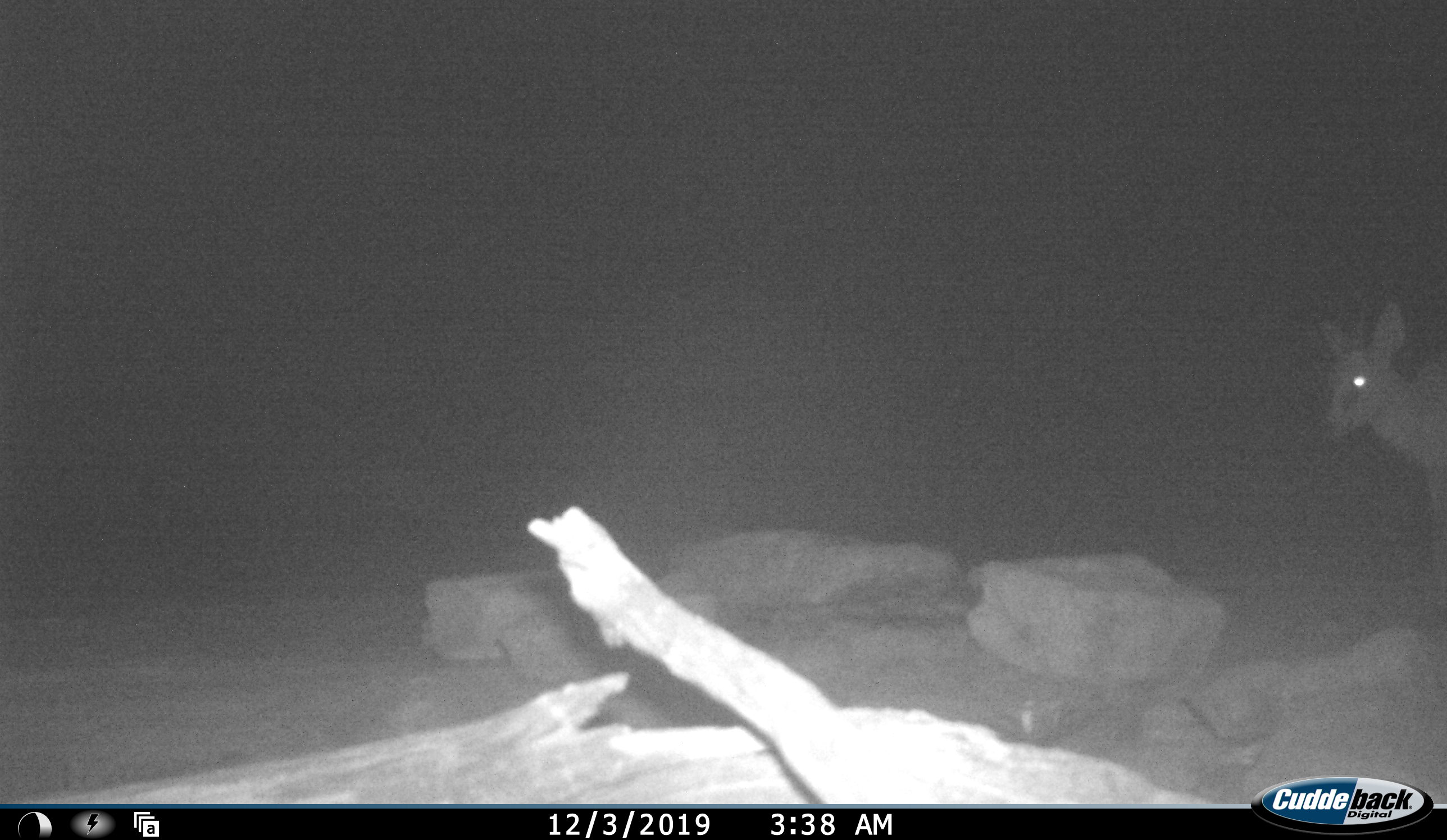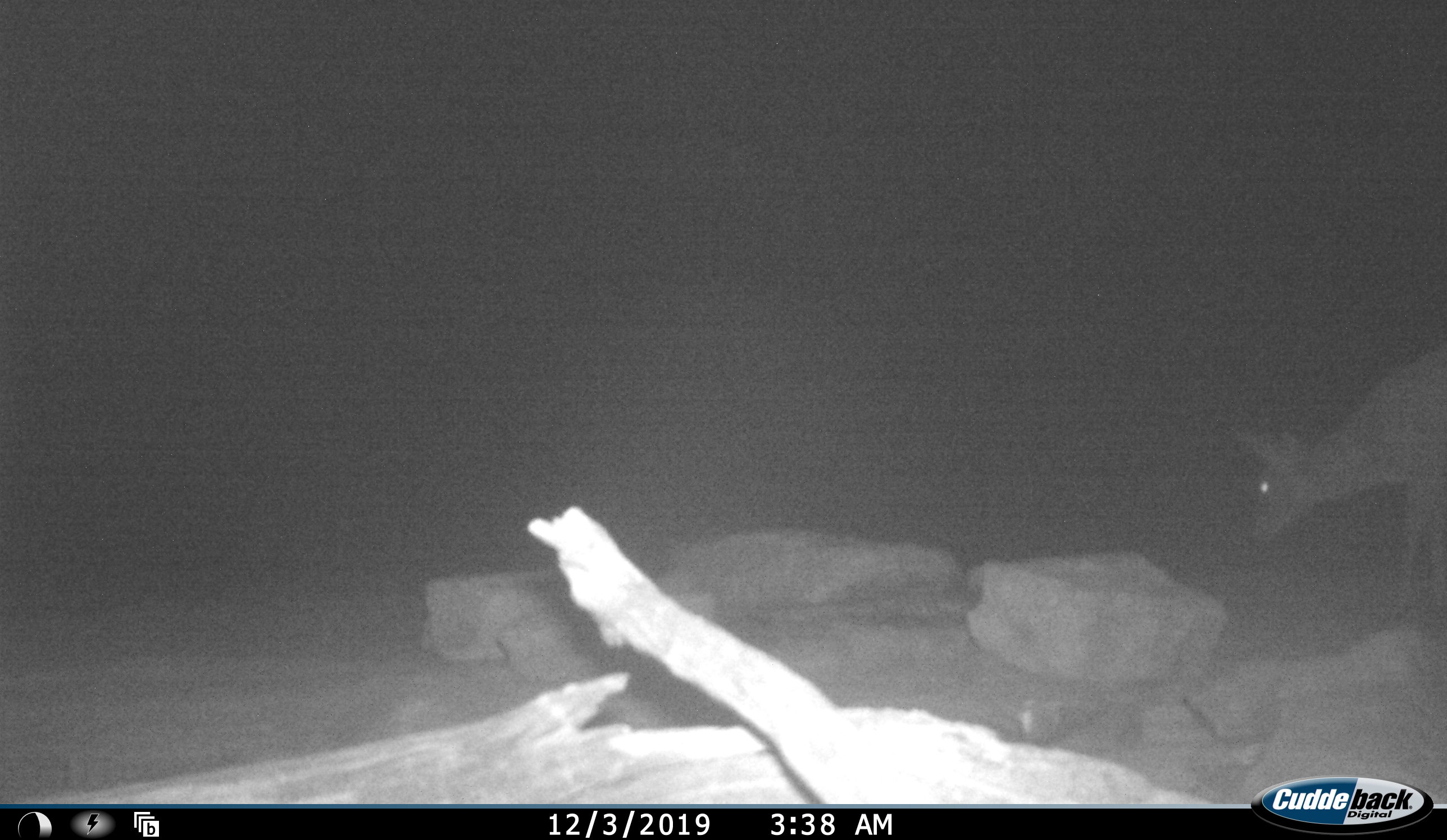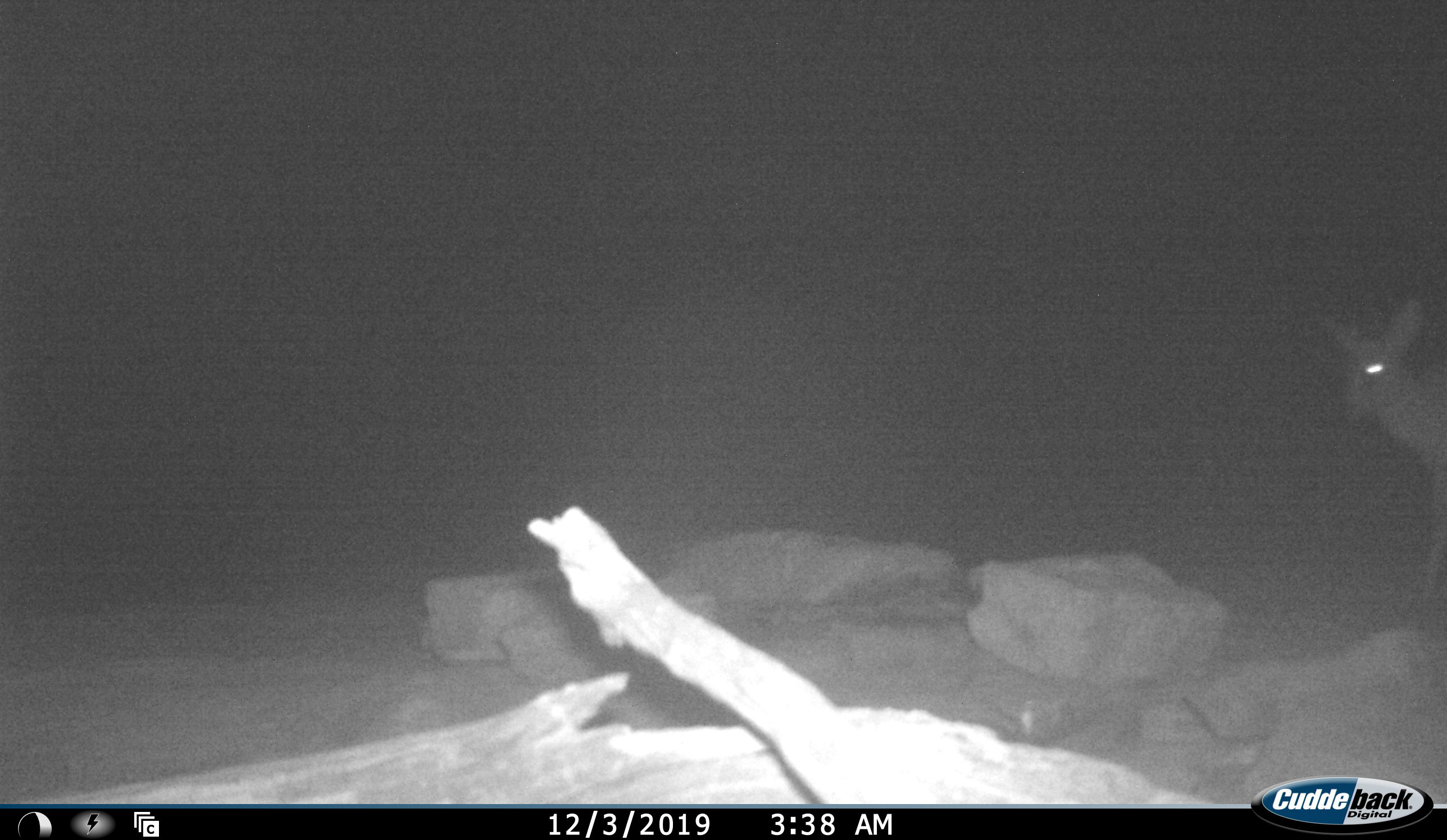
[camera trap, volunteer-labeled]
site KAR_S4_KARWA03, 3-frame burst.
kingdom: Animalia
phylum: Chordata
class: Mammalia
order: Artiodactyla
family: Bovidae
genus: Sylvicapra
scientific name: Sylvicapra grimmia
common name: common duiker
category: duikercommongrey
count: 1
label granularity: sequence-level